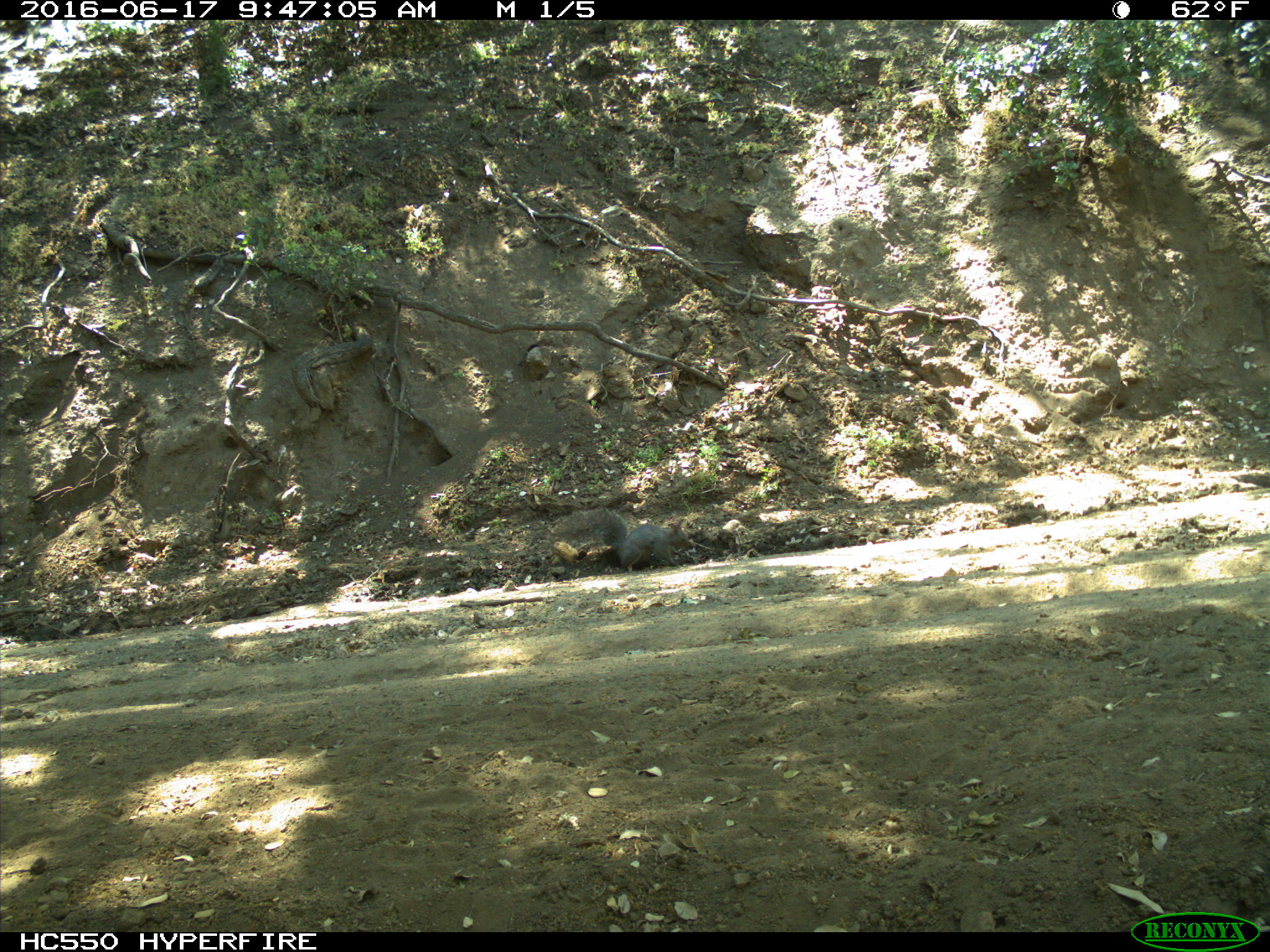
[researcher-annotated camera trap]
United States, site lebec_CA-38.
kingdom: Animalia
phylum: Chordata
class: Mammalia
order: Rodentia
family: Sciuridae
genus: Sciurus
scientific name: Sciurus carolinensis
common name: eastern gray squirrel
Sciurus carolinensis (eastern gray squirrel).